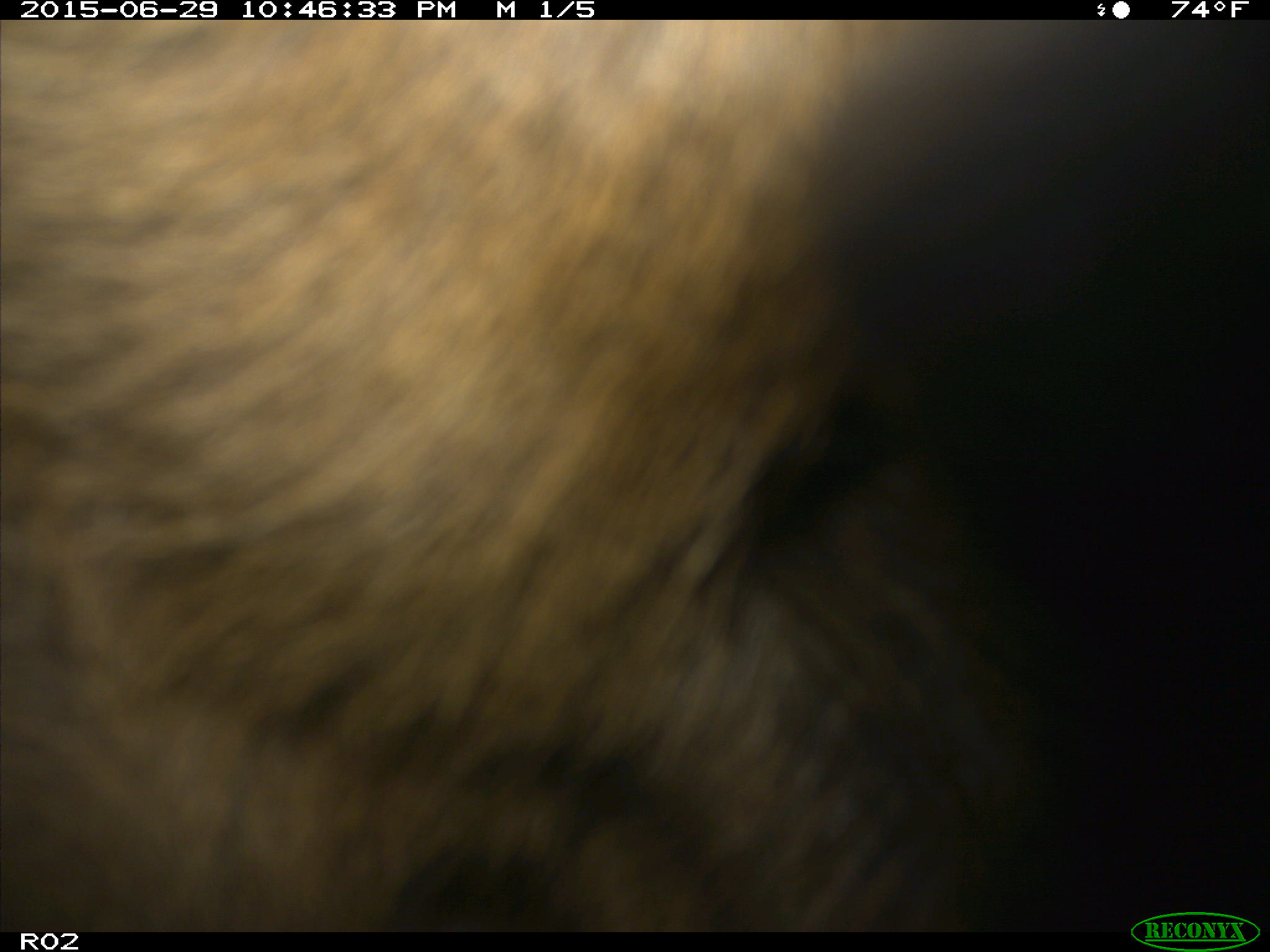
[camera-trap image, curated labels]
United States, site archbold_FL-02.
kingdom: Animalia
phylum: Chordata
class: Mammalia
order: Artiodactyla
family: Bovidae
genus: Bos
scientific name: Bos taurus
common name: domestic cow